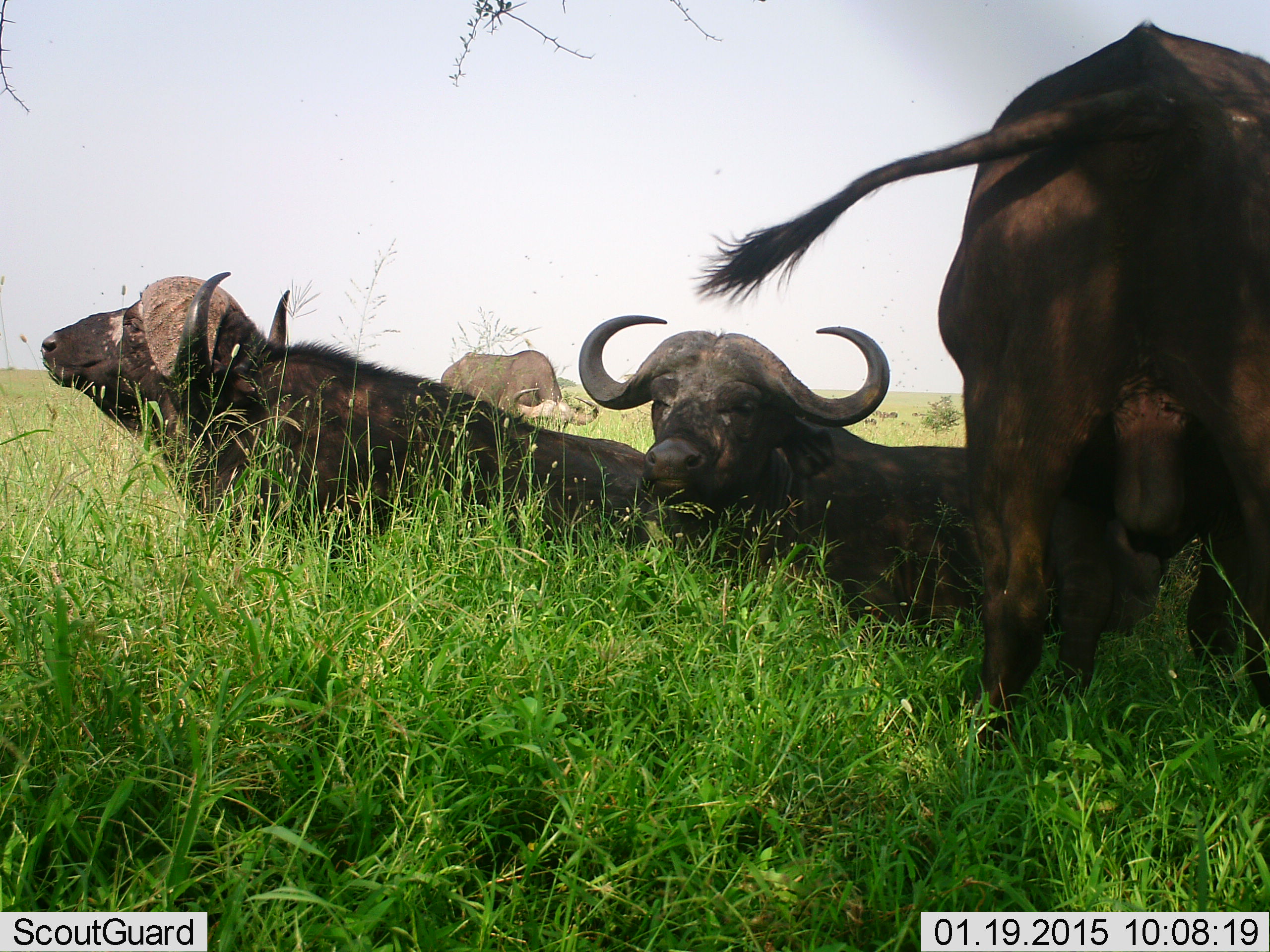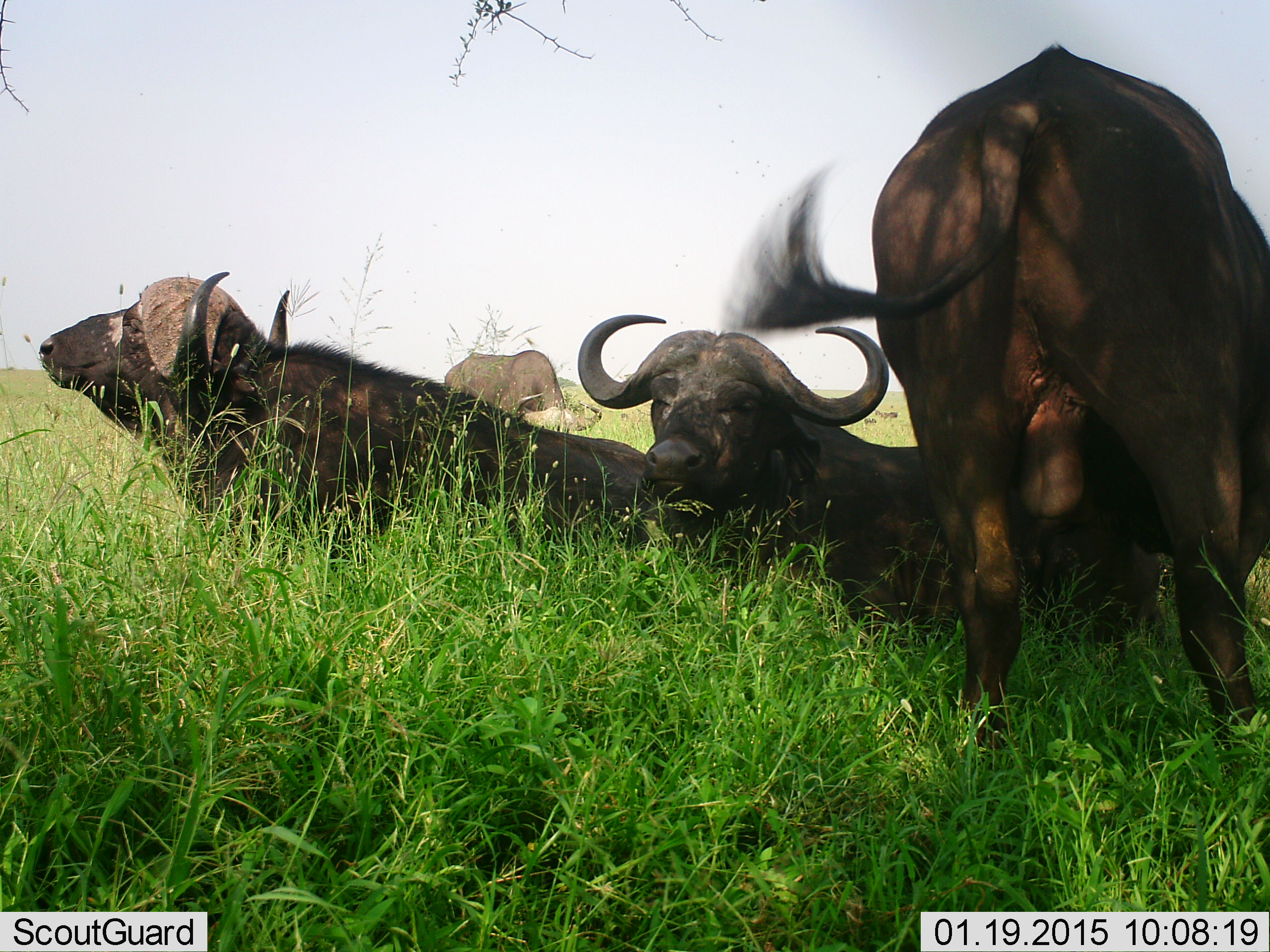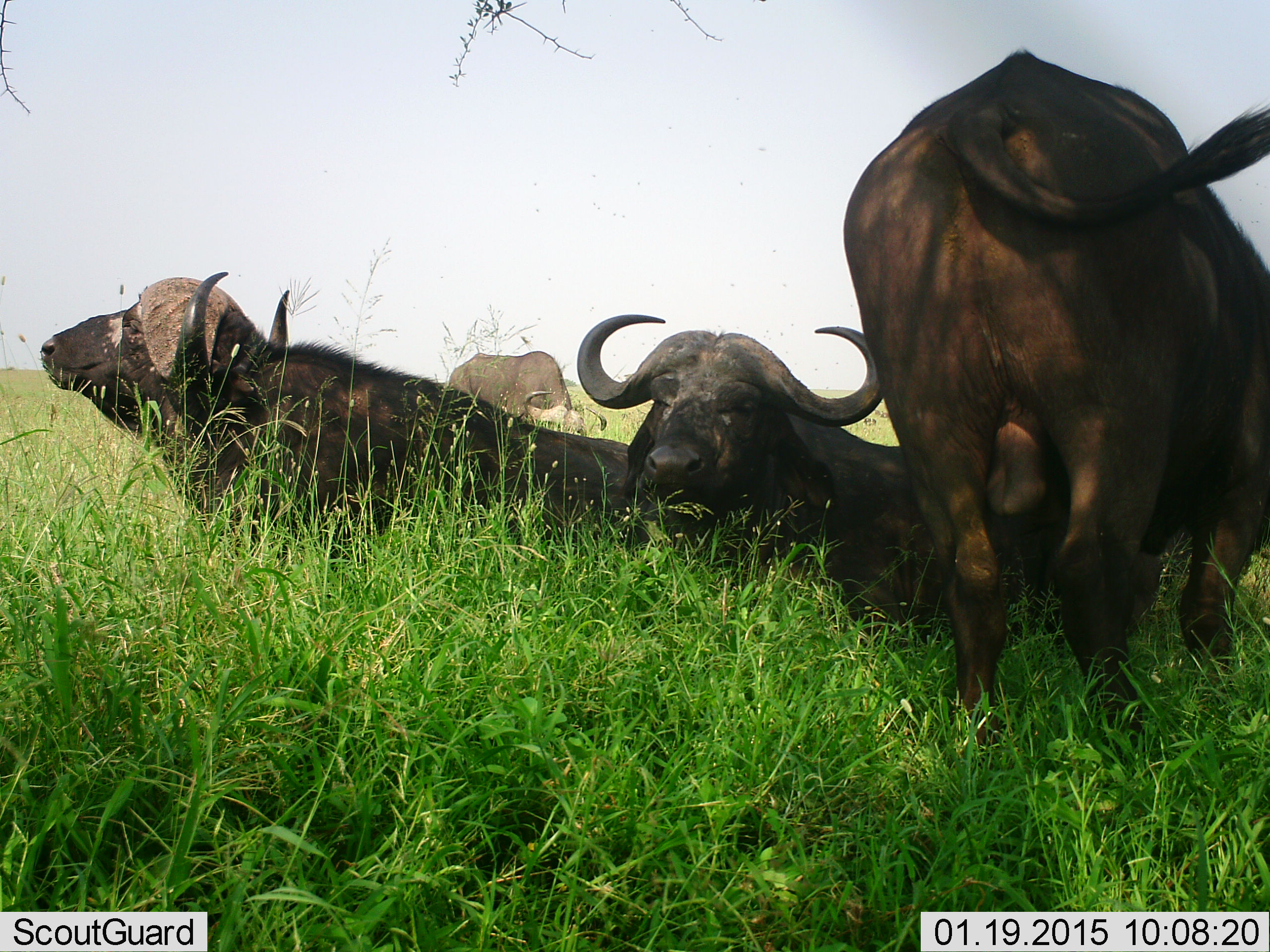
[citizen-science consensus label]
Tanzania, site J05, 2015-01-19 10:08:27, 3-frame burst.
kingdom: Animalia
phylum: Chordata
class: Mammalia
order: Artiodactyla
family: Bovidae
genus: Syncerus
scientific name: Syncerus caffer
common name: cape buffalo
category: buffalo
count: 4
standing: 60%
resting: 100%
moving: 0%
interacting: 0%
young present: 0%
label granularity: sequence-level